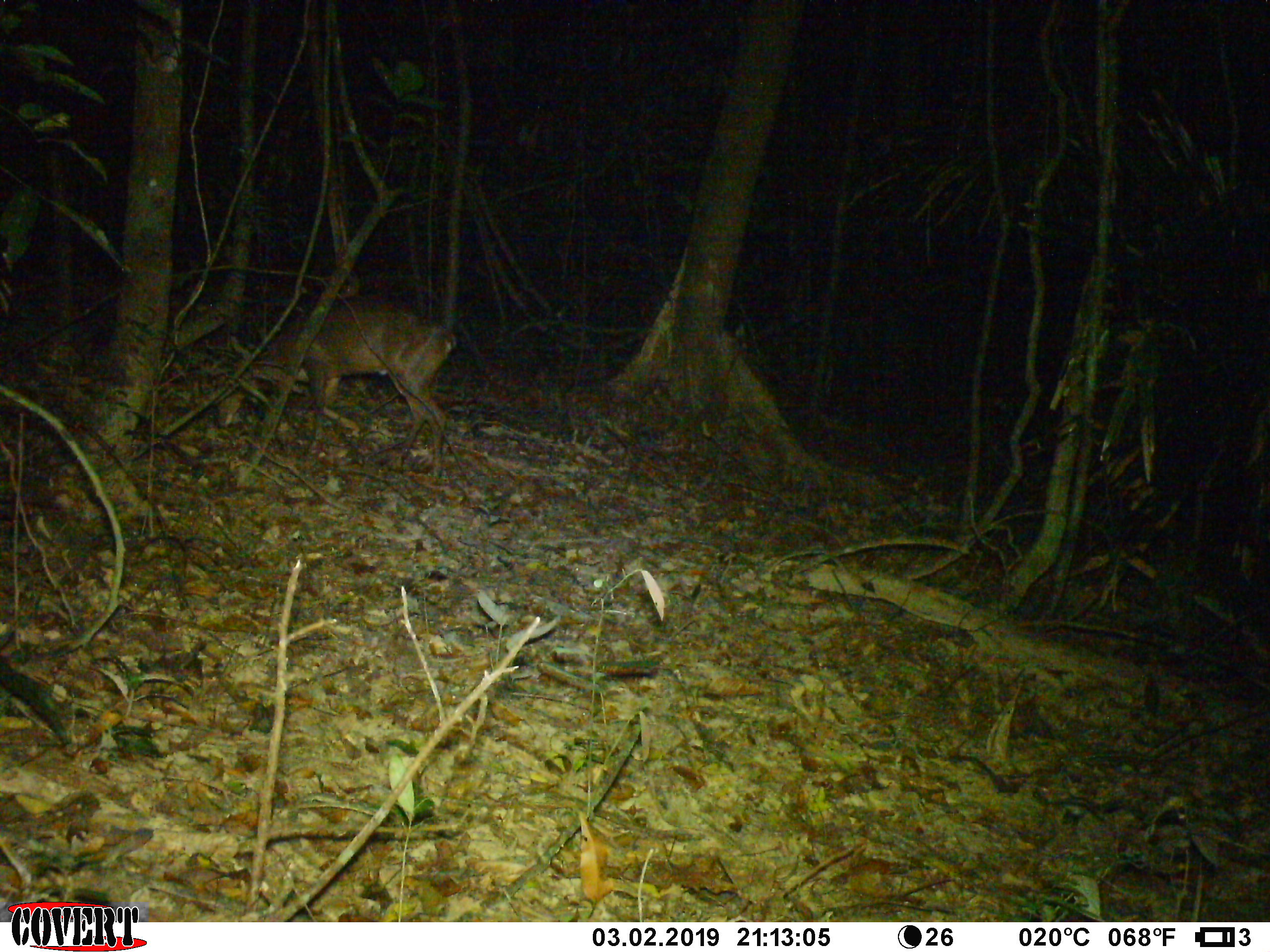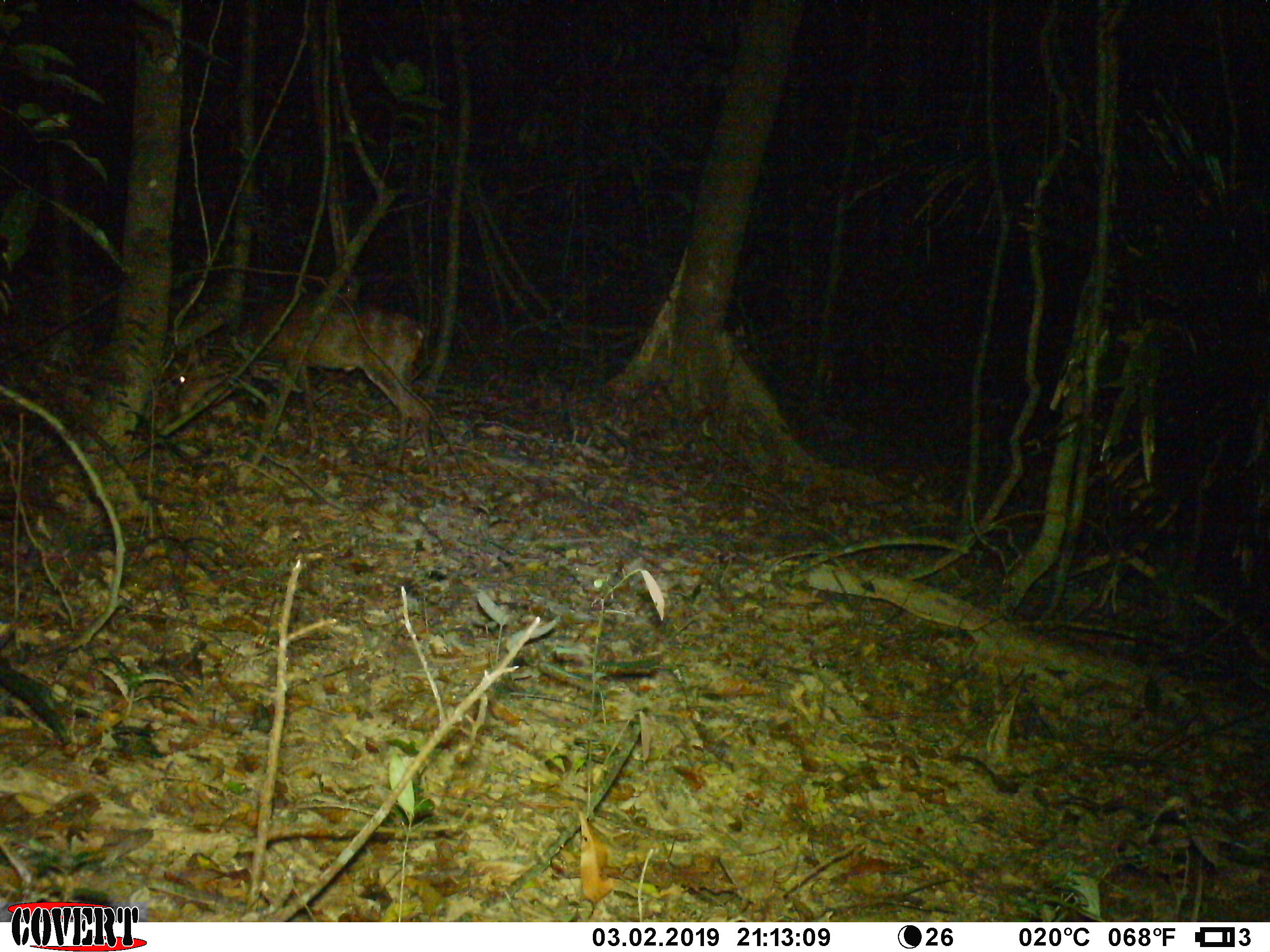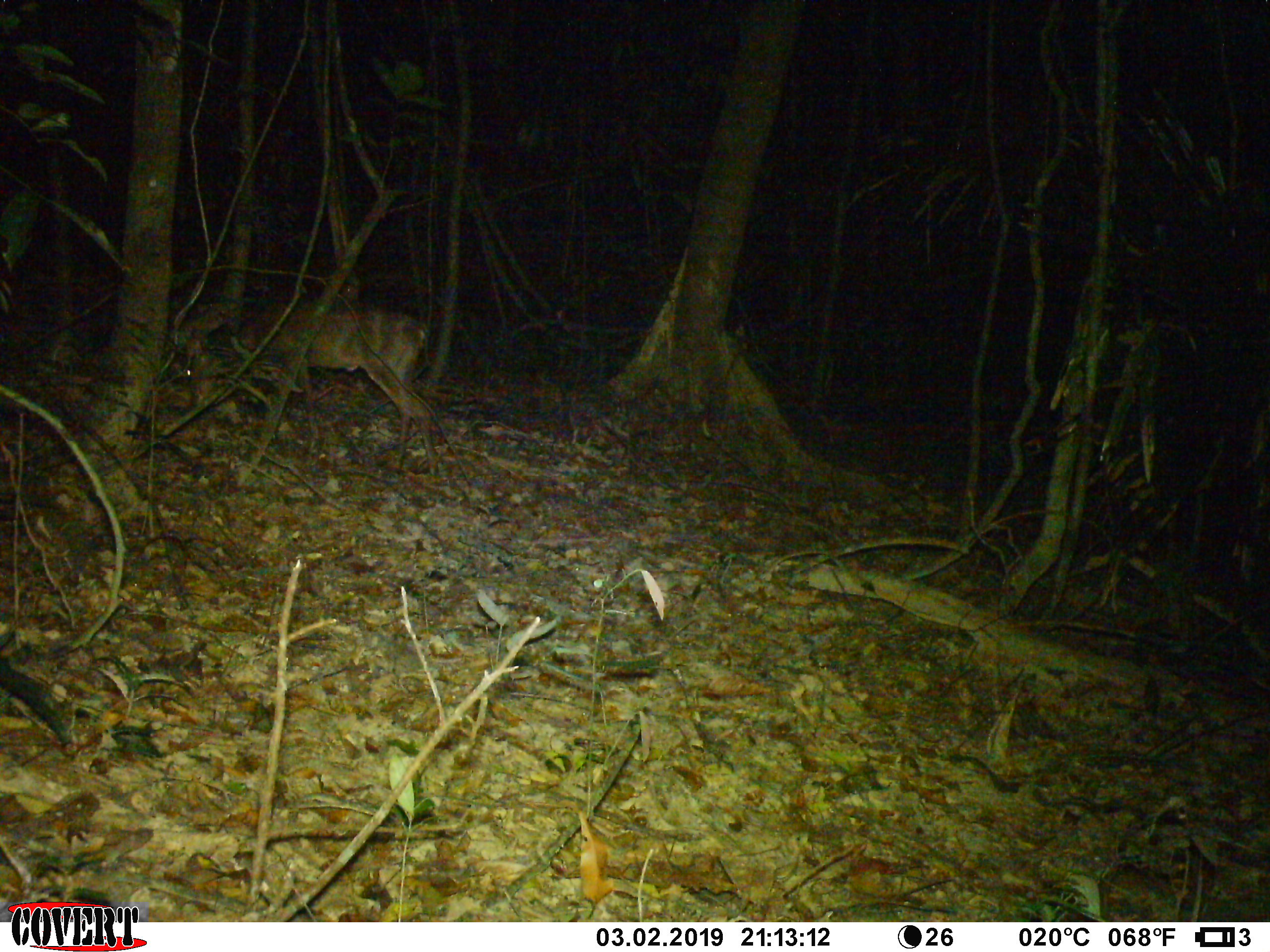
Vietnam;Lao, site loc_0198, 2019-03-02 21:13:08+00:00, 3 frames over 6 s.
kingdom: Animalia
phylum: Chordata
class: Mammalia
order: Artiodactyla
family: Cervidae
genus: Muntiacus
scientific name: Muntiacus vuquangensis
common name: large-antlered muntjac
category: large antlered muntjac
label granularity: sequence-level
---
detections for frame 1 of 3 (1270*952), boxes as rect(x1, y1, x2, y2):
large antlered muntjac: rect(213, 295, 458, 478)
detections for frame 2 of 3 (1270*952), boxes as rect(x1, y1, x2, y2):
large antlered muntjac: rect(150, 288, 437, 474)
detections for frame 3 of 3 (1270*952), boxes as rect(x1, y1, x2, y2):
large antlered muntjac: rect(186, 302, 438, 476)